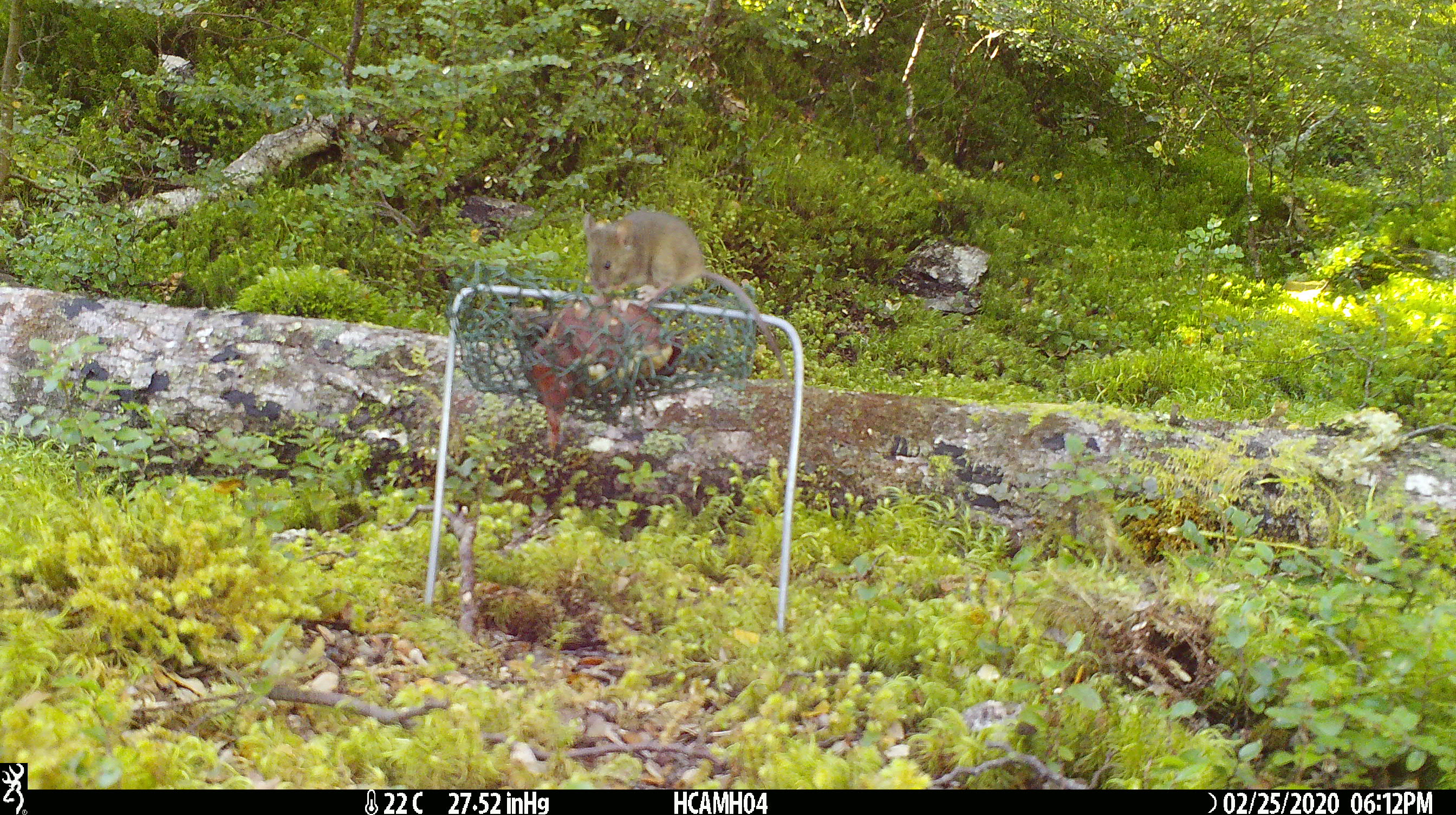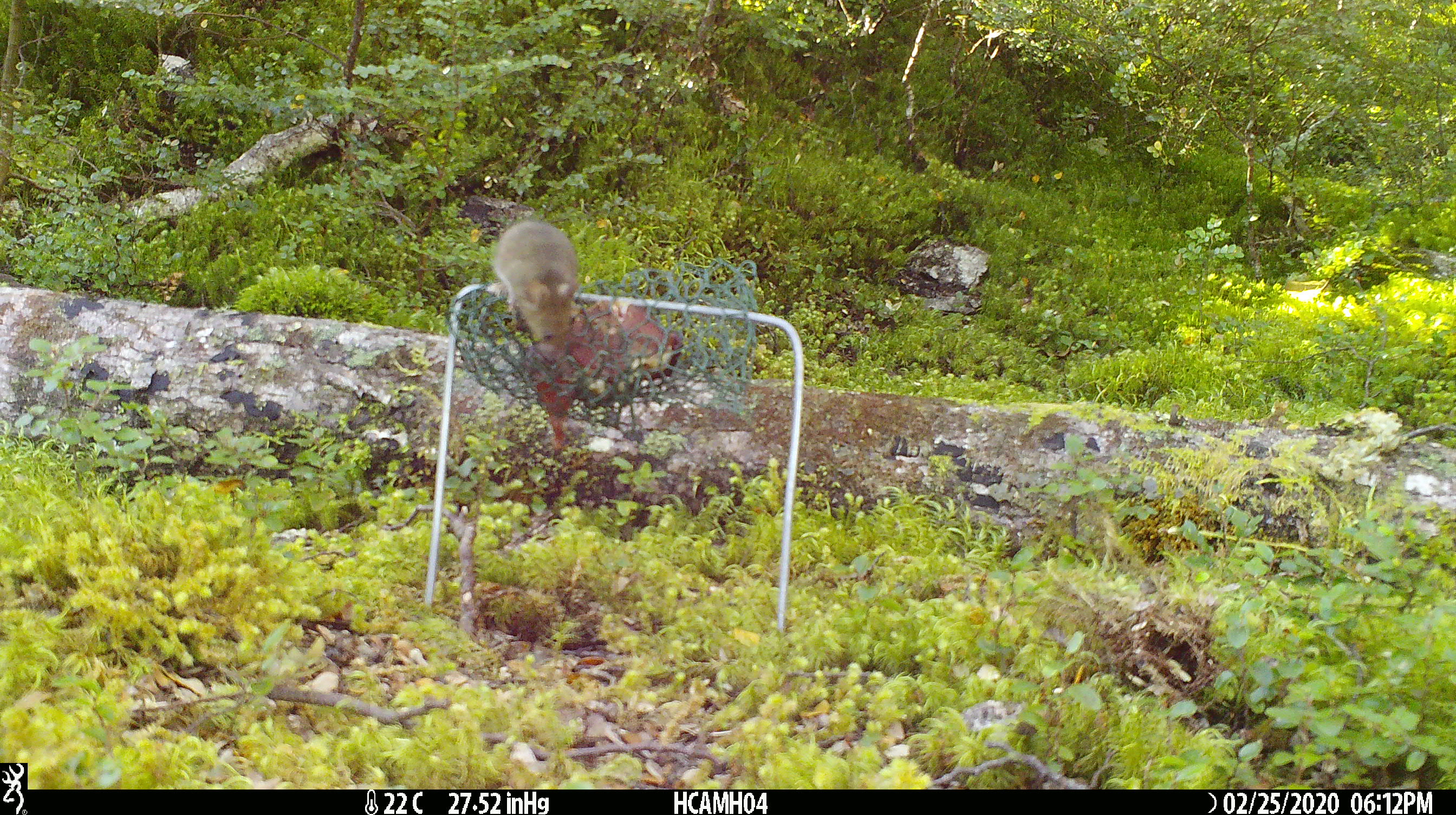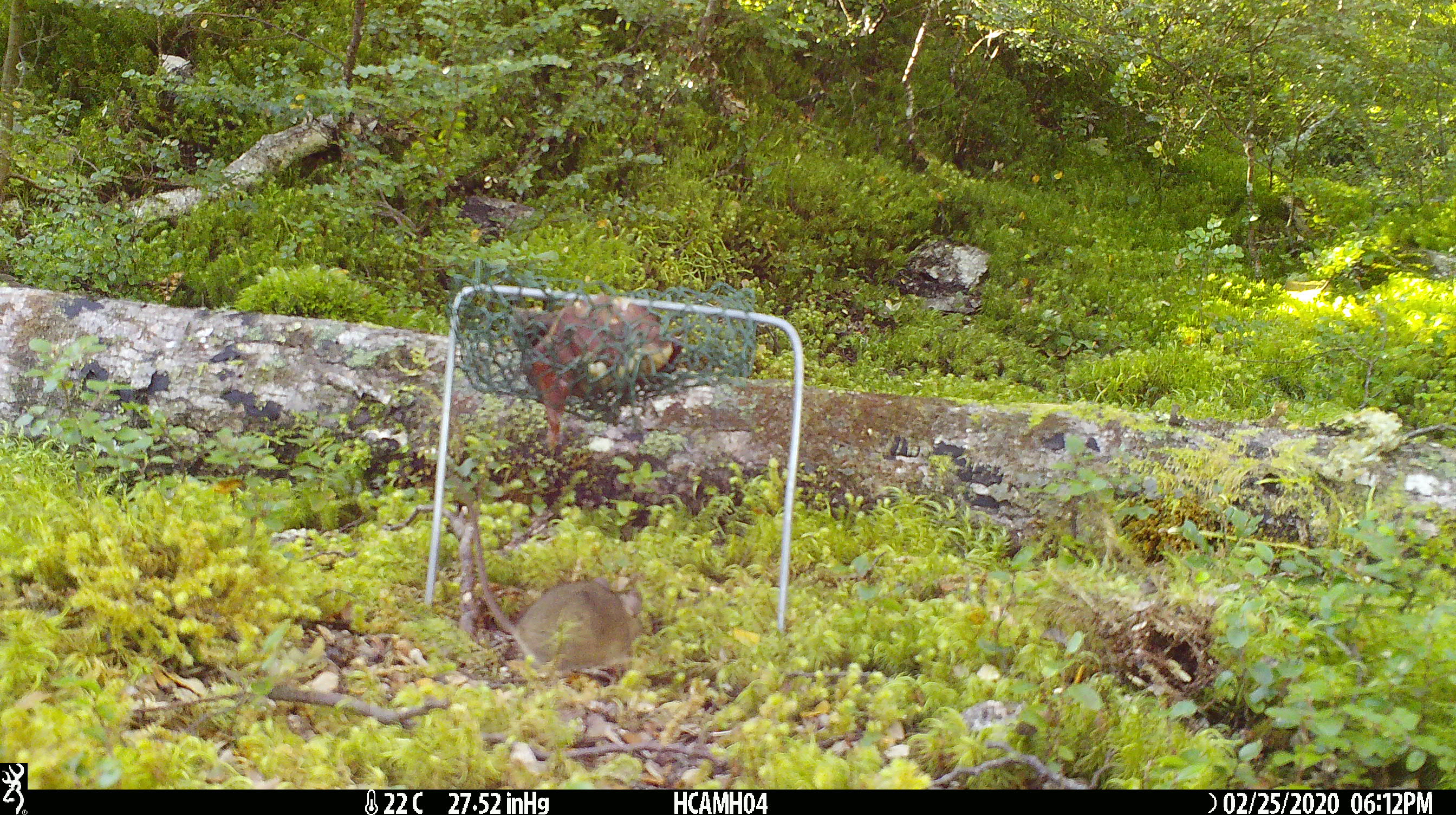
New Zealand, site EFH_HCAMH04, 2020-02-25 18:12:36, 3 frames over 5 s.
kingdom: Animalia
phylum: Chordata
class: Mammalia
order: Rodentia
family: Muridae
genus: Mus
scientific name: Mus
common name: mouse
Mouse (Mus).